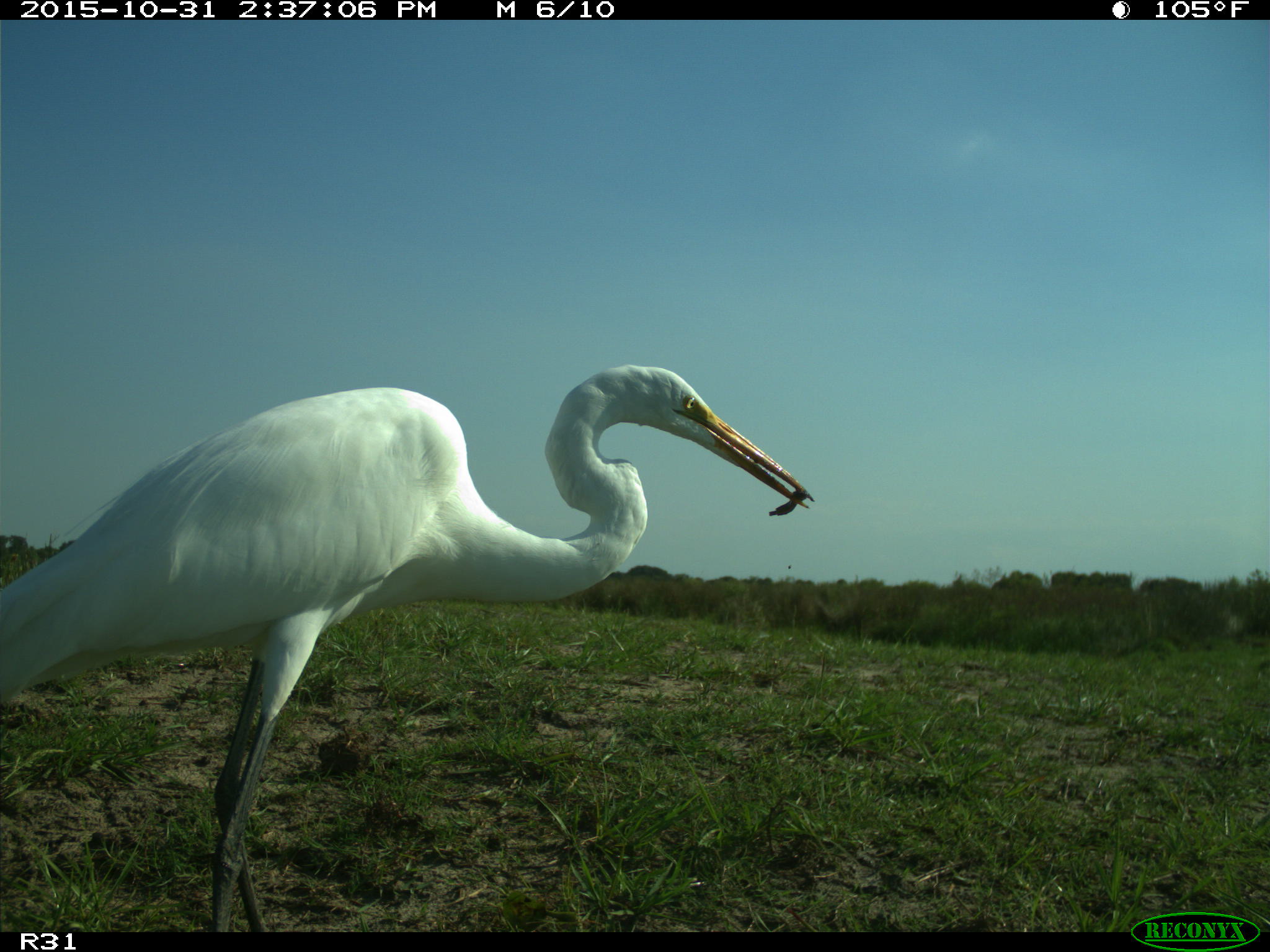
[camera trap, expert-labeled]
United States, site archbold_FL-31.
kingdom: Animalia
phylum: Chordata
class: Aves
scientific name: Aves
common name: birds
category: unidentified bird